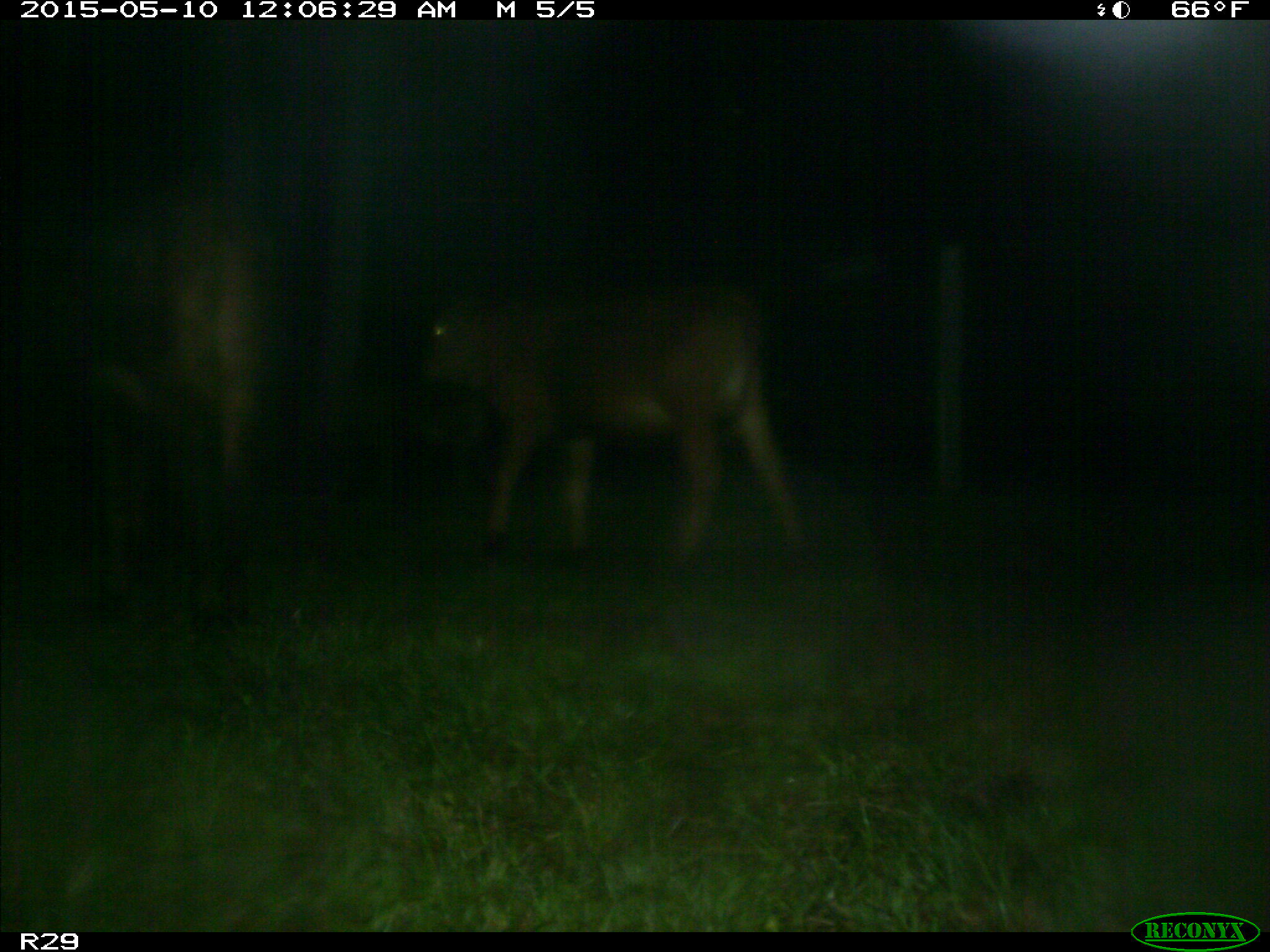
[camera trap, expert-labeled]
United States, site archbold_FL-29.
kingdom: Animalia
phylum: Chordata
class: Mammalia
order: Artiodactyla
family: Bovidae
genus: Bos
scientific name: Bos taurus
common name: domestic cow